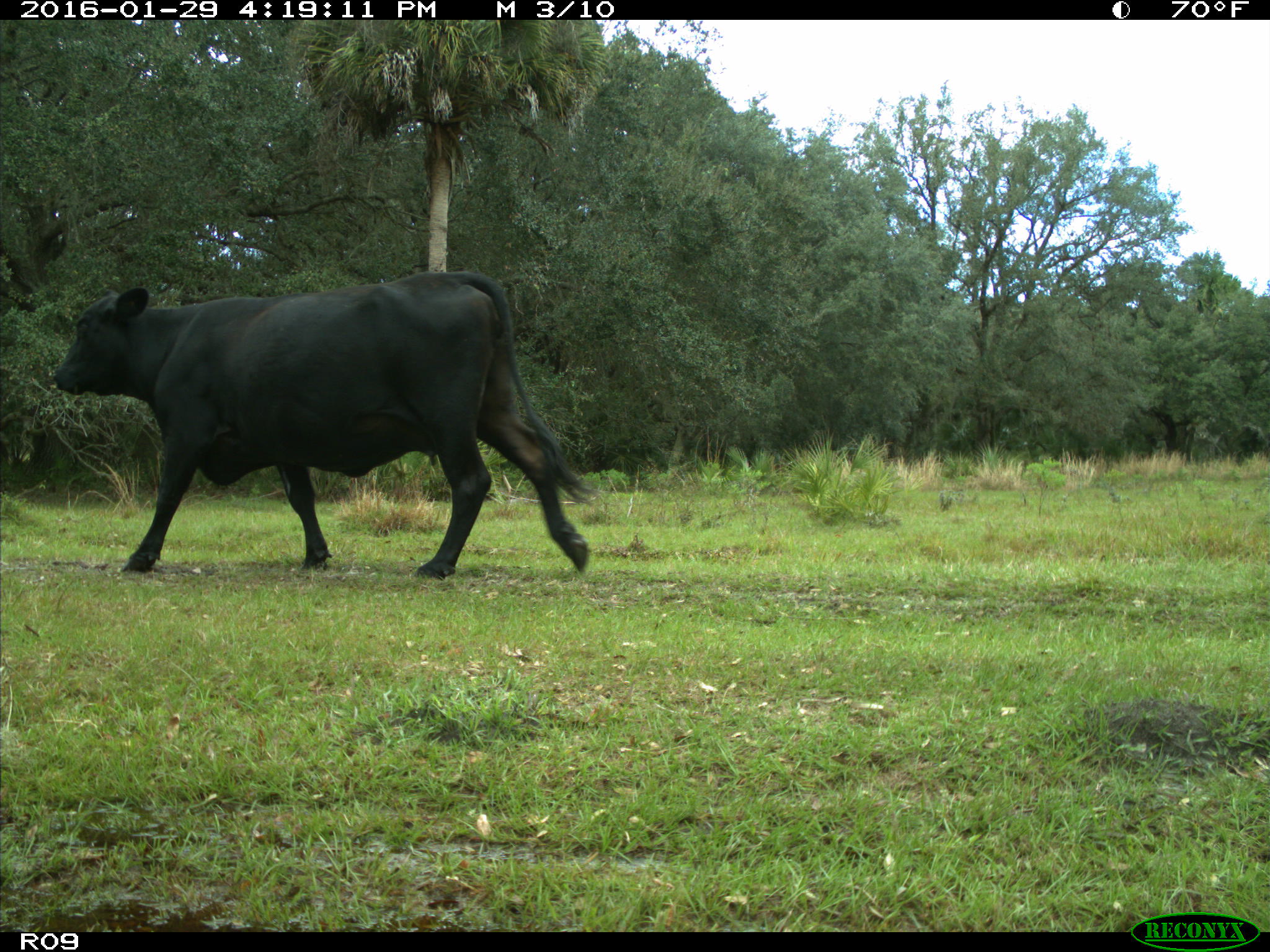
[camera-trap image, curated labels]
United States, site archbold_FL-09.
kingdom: Animalia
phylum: Chordata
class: Mammalia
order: Artiodactyla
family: Bovidae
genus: Bos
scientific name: Bos taurus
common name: domestic cow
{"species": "Bos taurus (domestic cow)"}